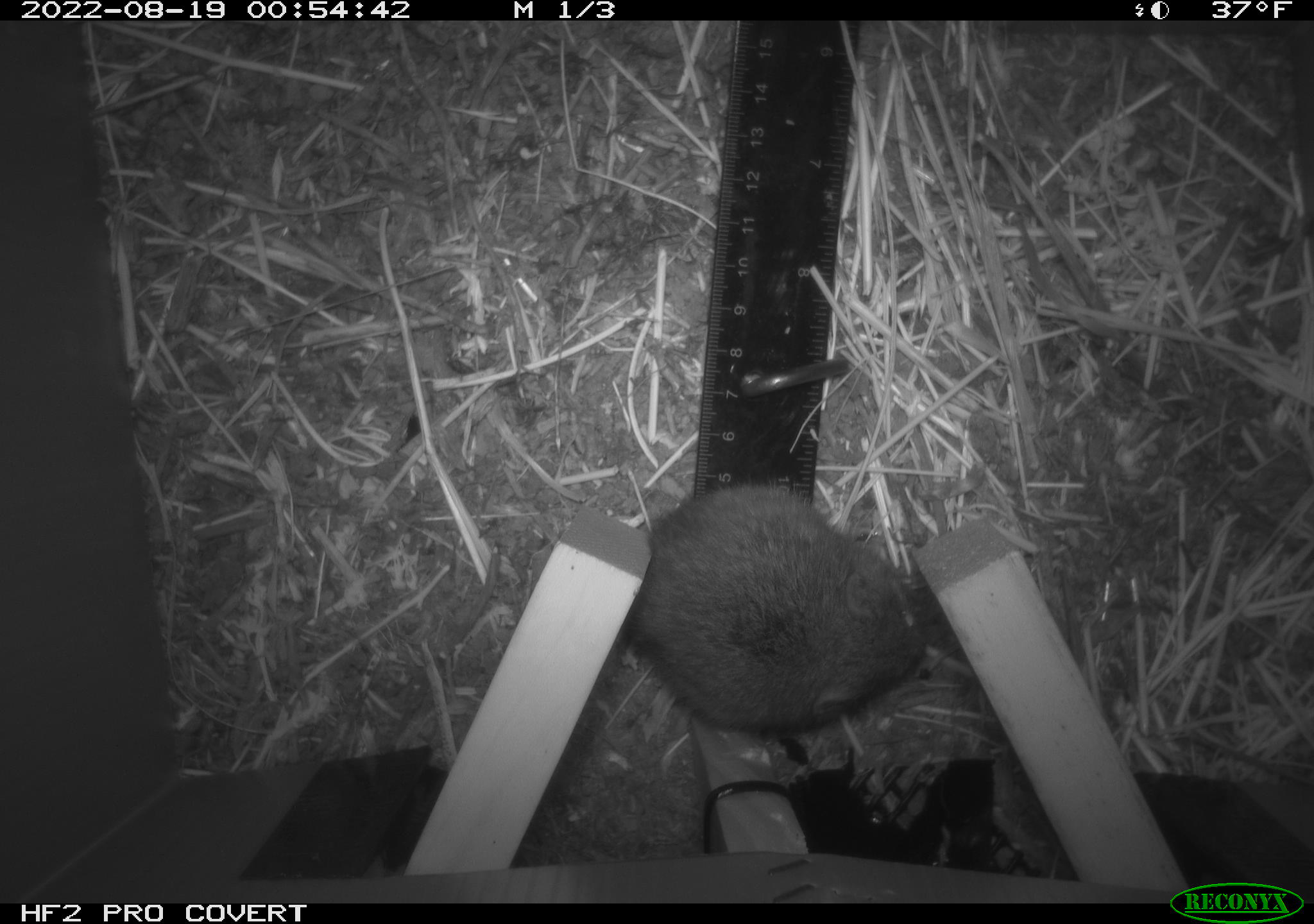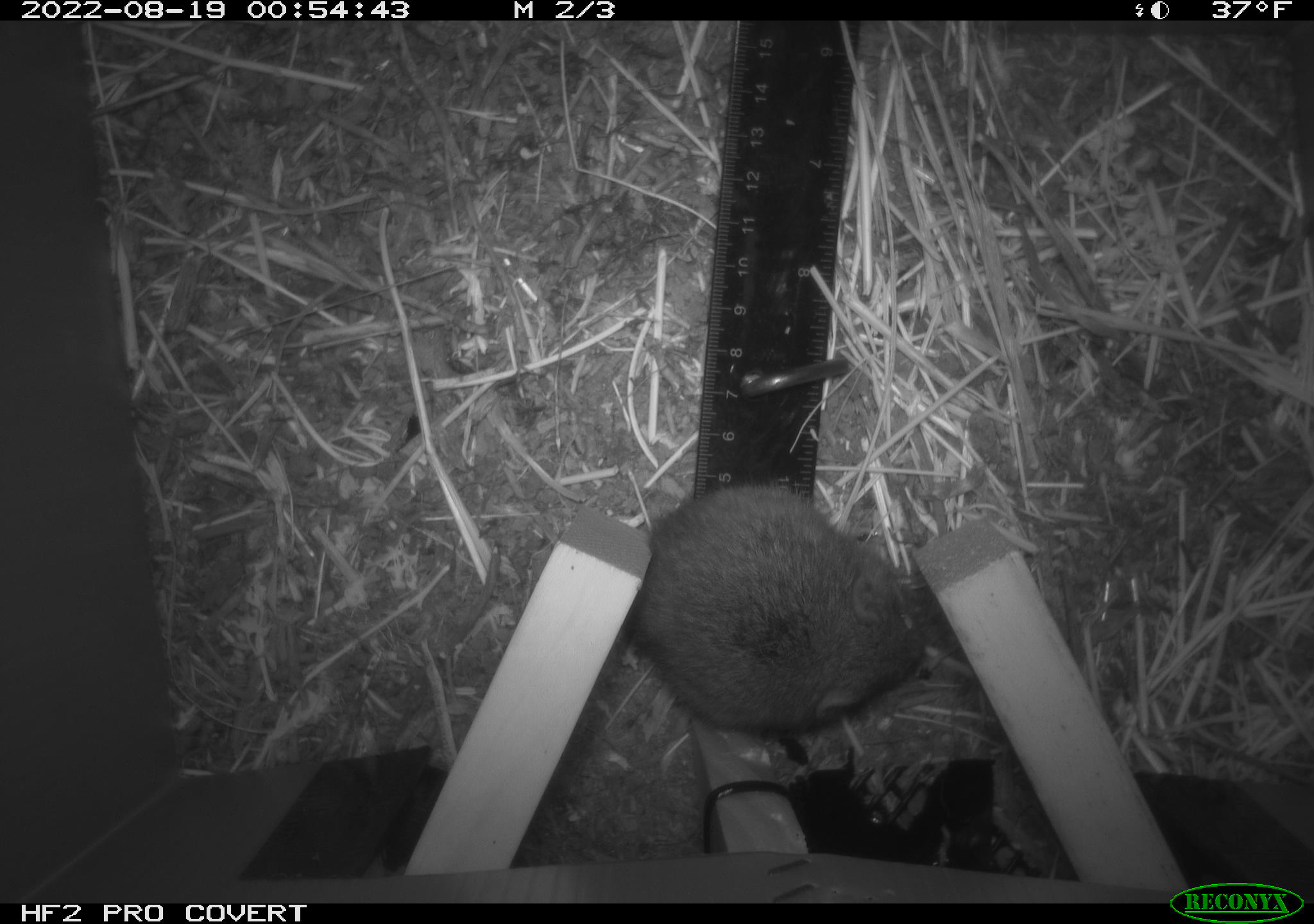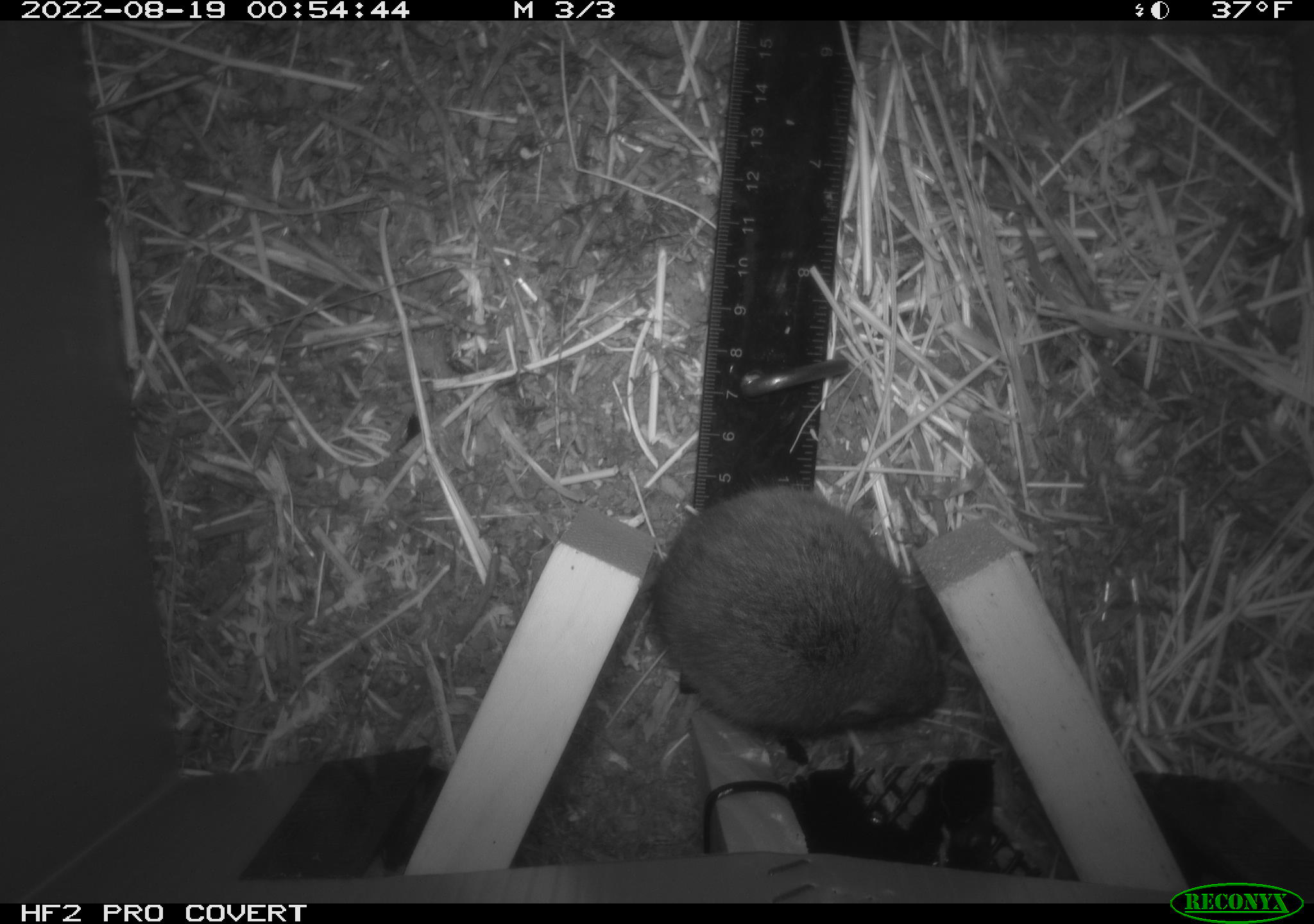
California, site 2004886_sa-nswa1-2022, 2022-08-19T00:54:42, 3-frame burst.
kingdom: Animalia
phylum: Chordata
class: Mammalia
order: Rodentia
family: Cricetidae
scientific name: Cricetidae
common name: hamsters, voles, lemmings, and allies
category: cricetidae family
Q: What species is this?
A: Cricetidae family (hamsters, voles, lemmings, and allies) (Cricetidae).